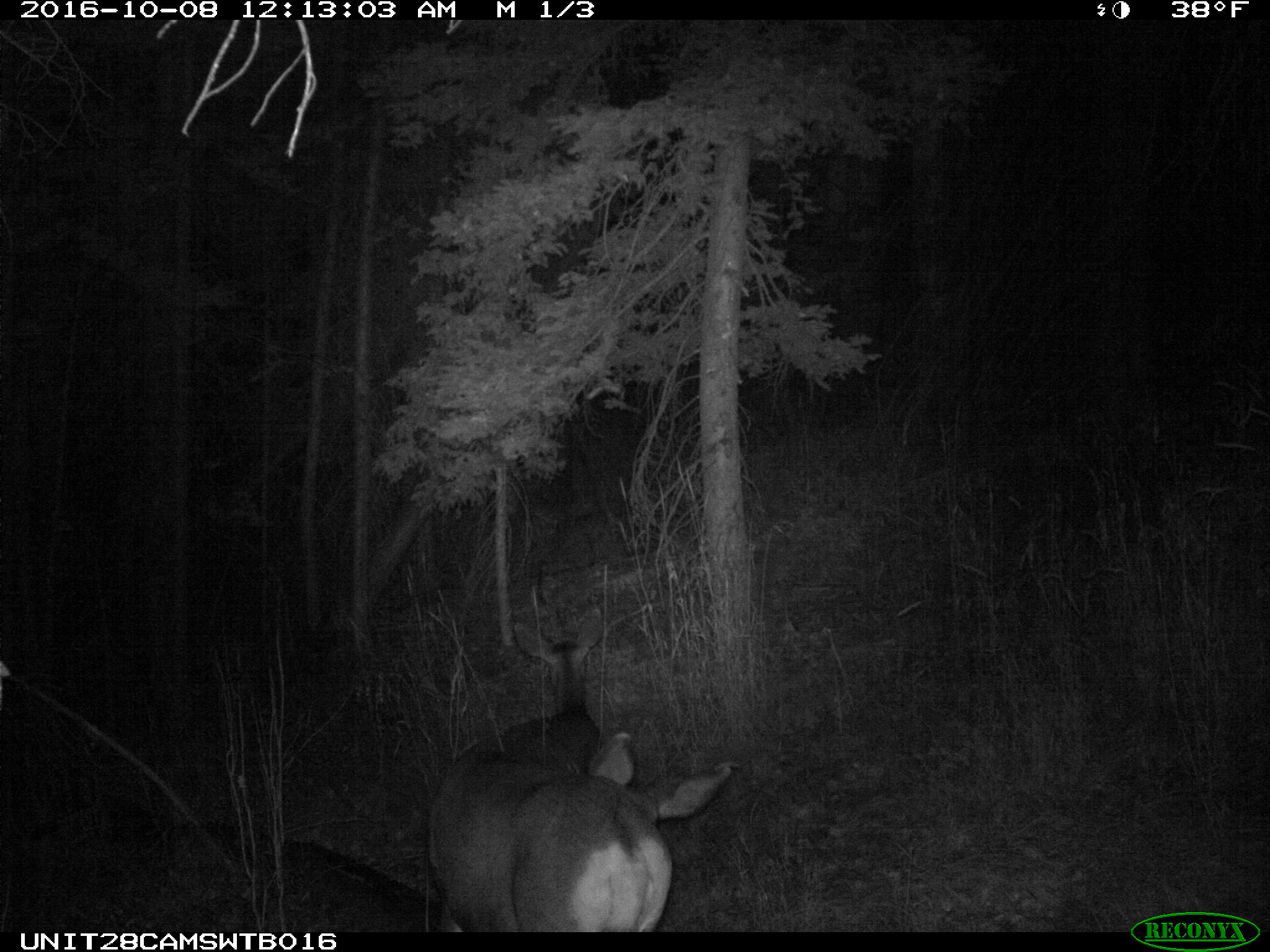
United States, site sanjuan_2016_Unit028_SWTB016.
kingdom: Animalia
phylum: Chordata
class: Mammalia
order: Artiodactyla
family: Cervidae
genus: Odocoileus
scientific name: Odocoileus hemionus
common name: mule deer